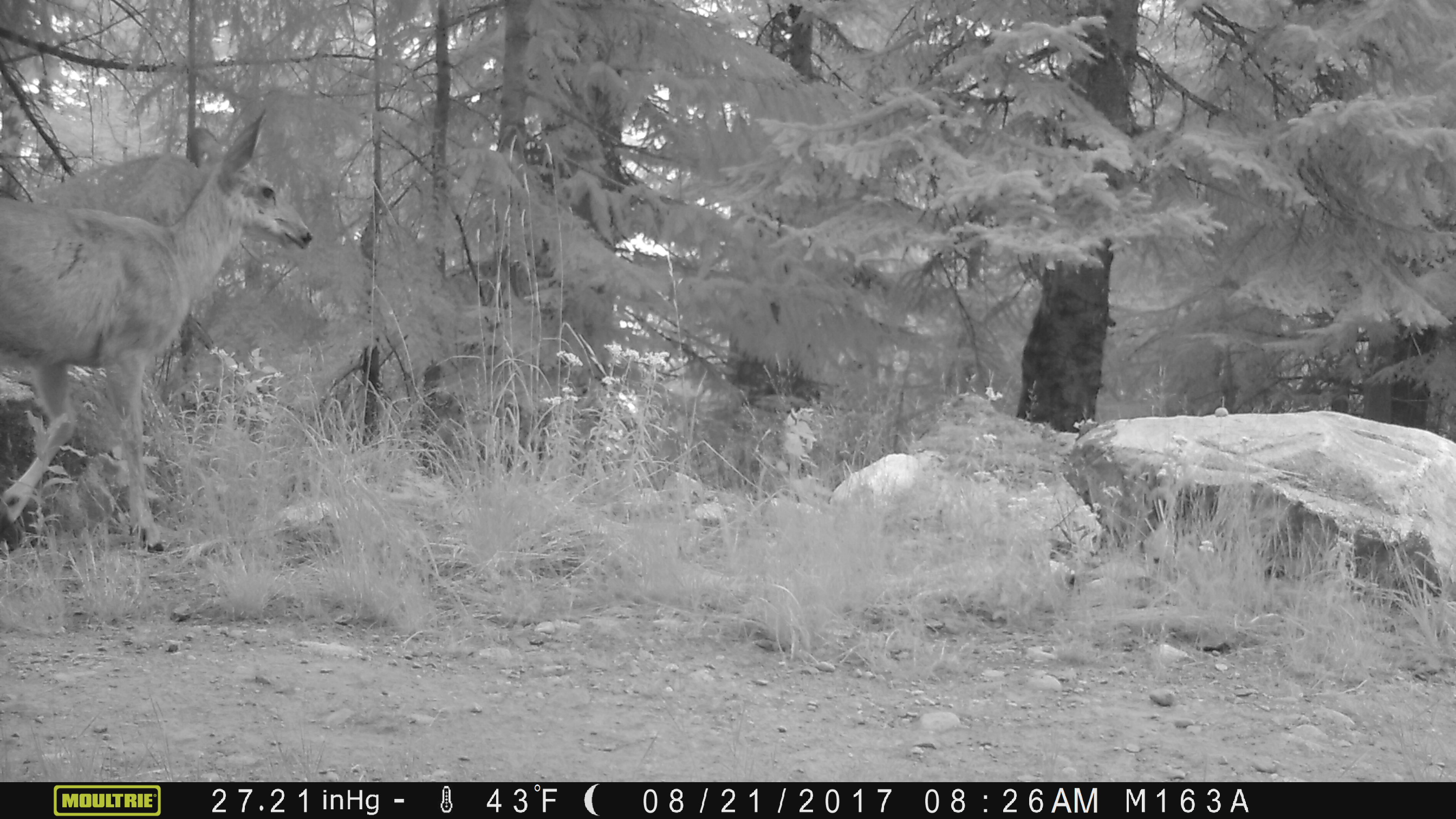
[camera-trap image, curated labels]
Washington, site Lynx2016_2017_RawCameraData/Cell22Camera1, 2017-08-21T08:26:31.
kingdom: Animalia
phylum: Chordata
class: Mammalia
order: Artiodactyla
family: Cervidae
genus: Odocoileus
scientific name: Odocoileus hemionus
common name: mule deer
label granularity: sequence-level